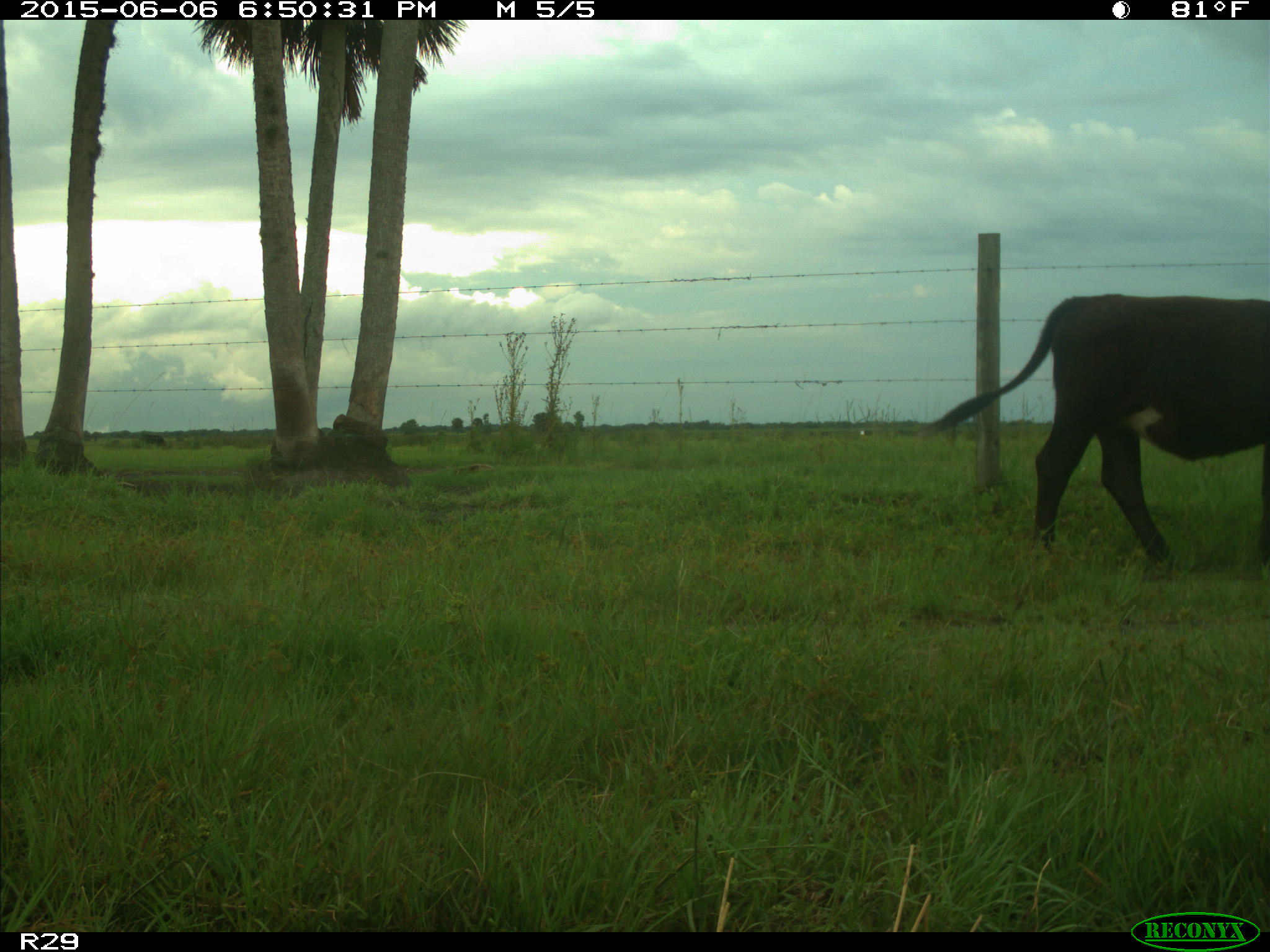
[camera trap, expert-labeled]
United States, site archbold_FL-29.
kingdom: Animalia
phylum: Chordata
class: Mammalia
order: Artiodactyla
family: Bovidae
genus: Bos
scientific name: Bos taurus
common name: domestic cow